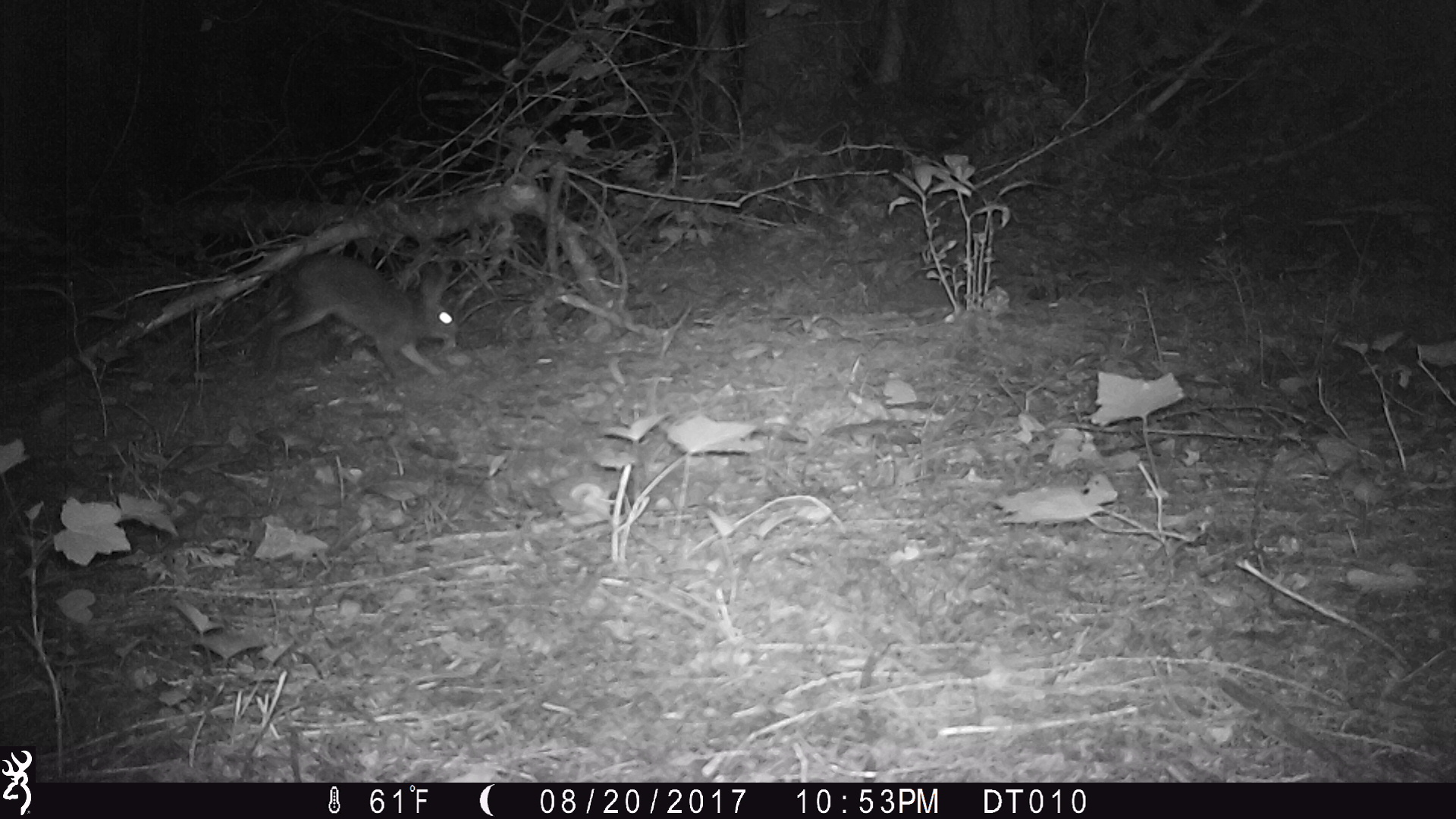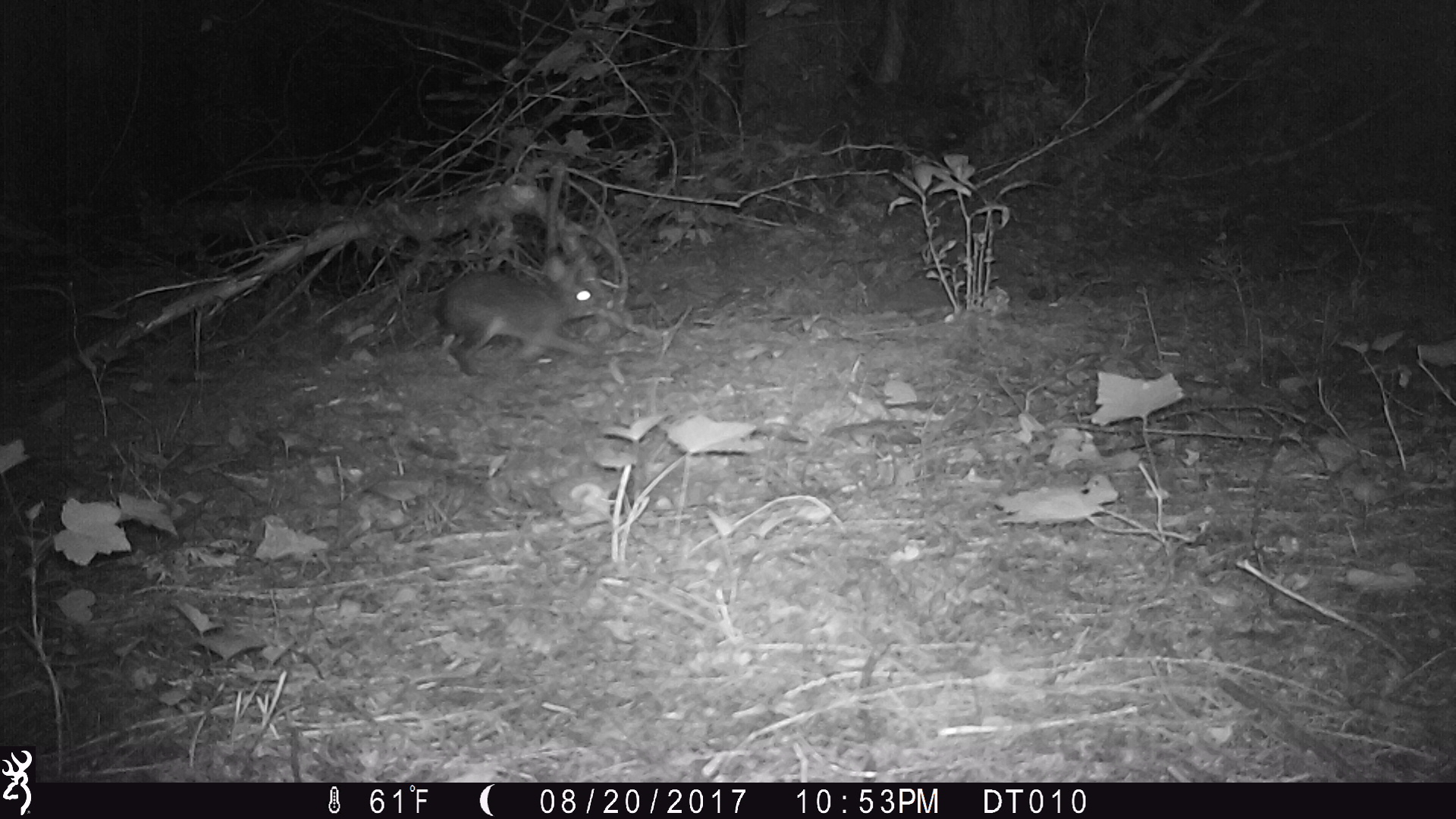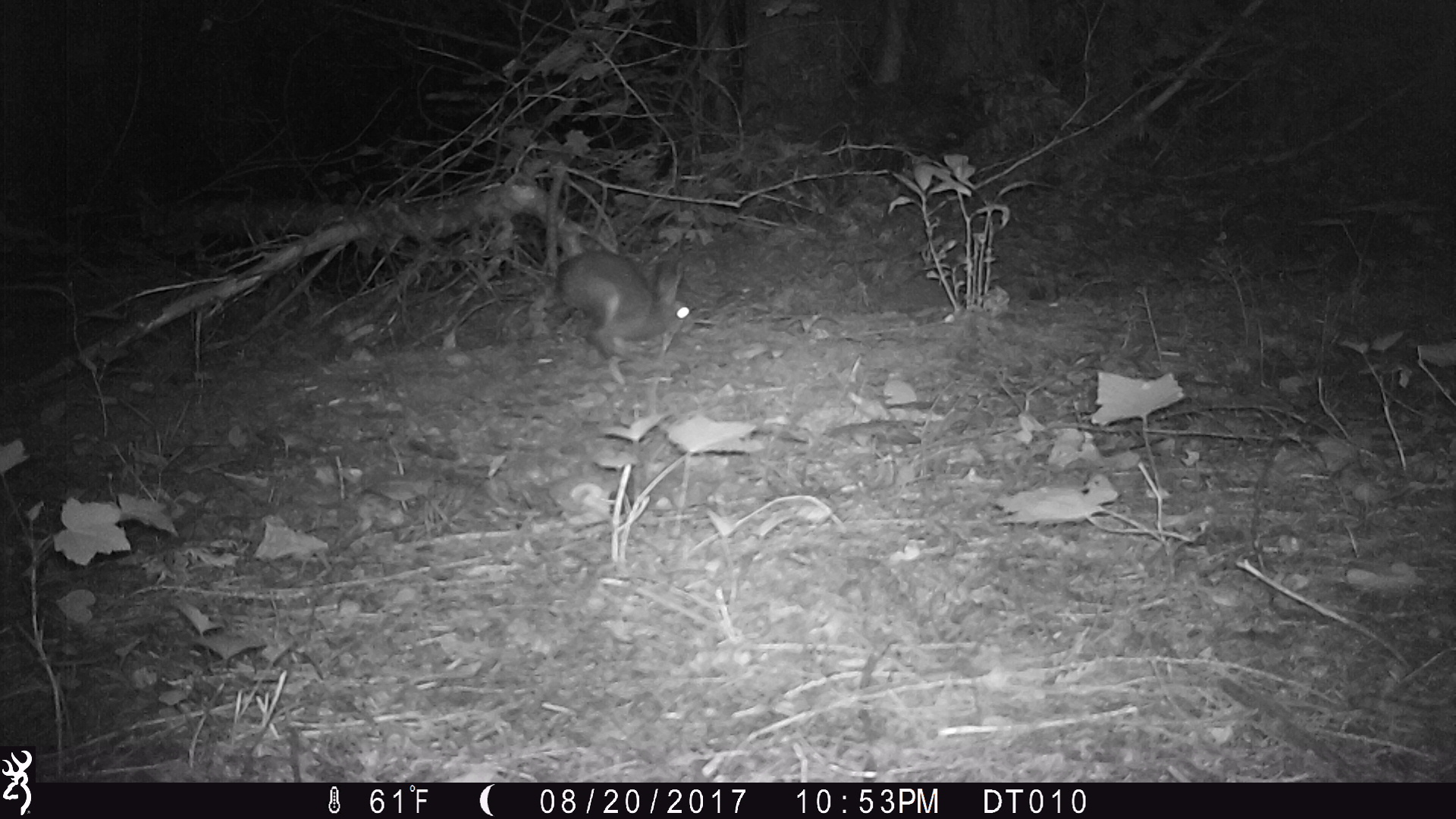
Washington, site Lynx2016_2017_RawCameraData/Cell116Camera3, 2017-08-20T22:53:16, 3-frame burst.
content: unidentified animal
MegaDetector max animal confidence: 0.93